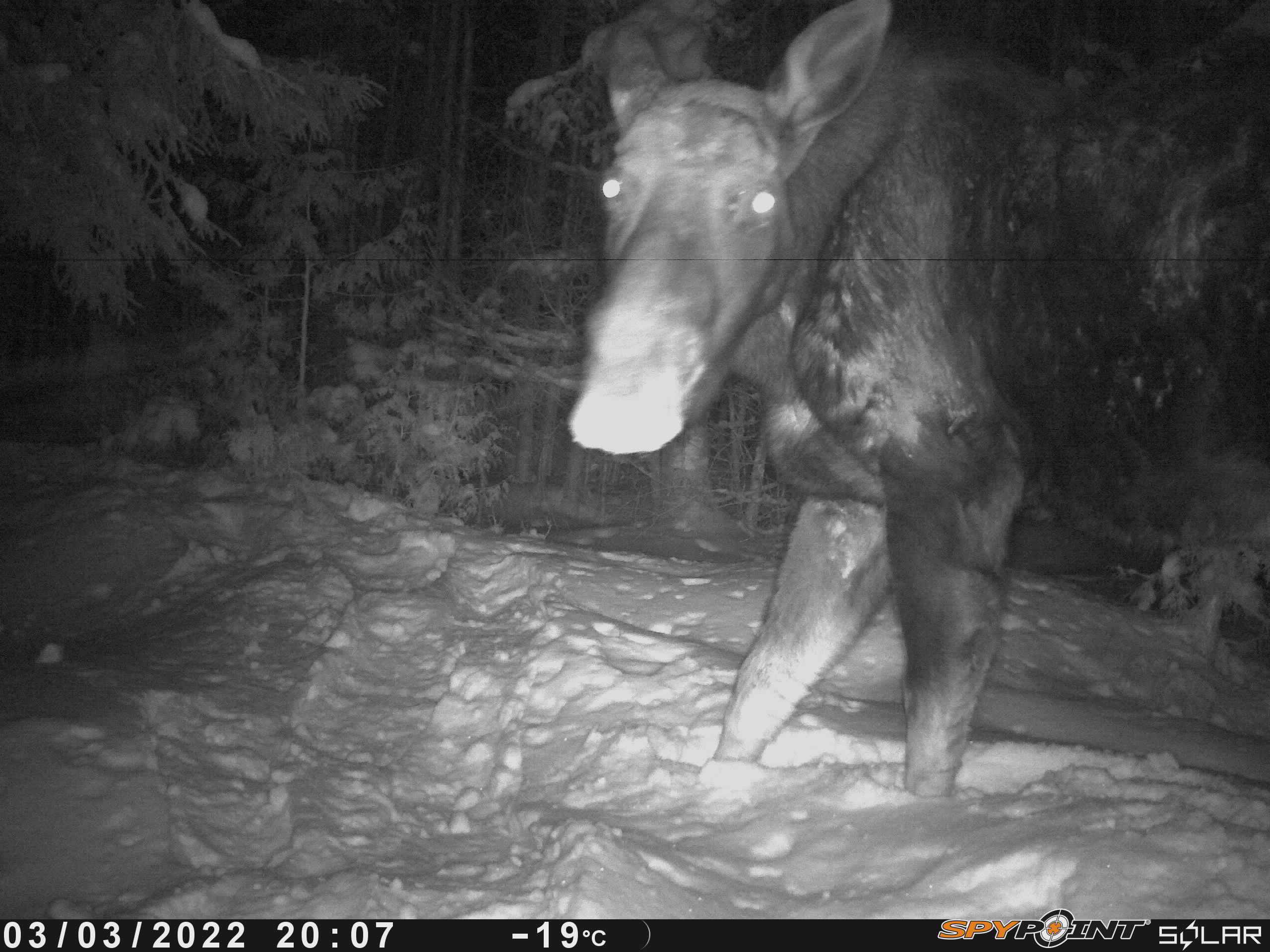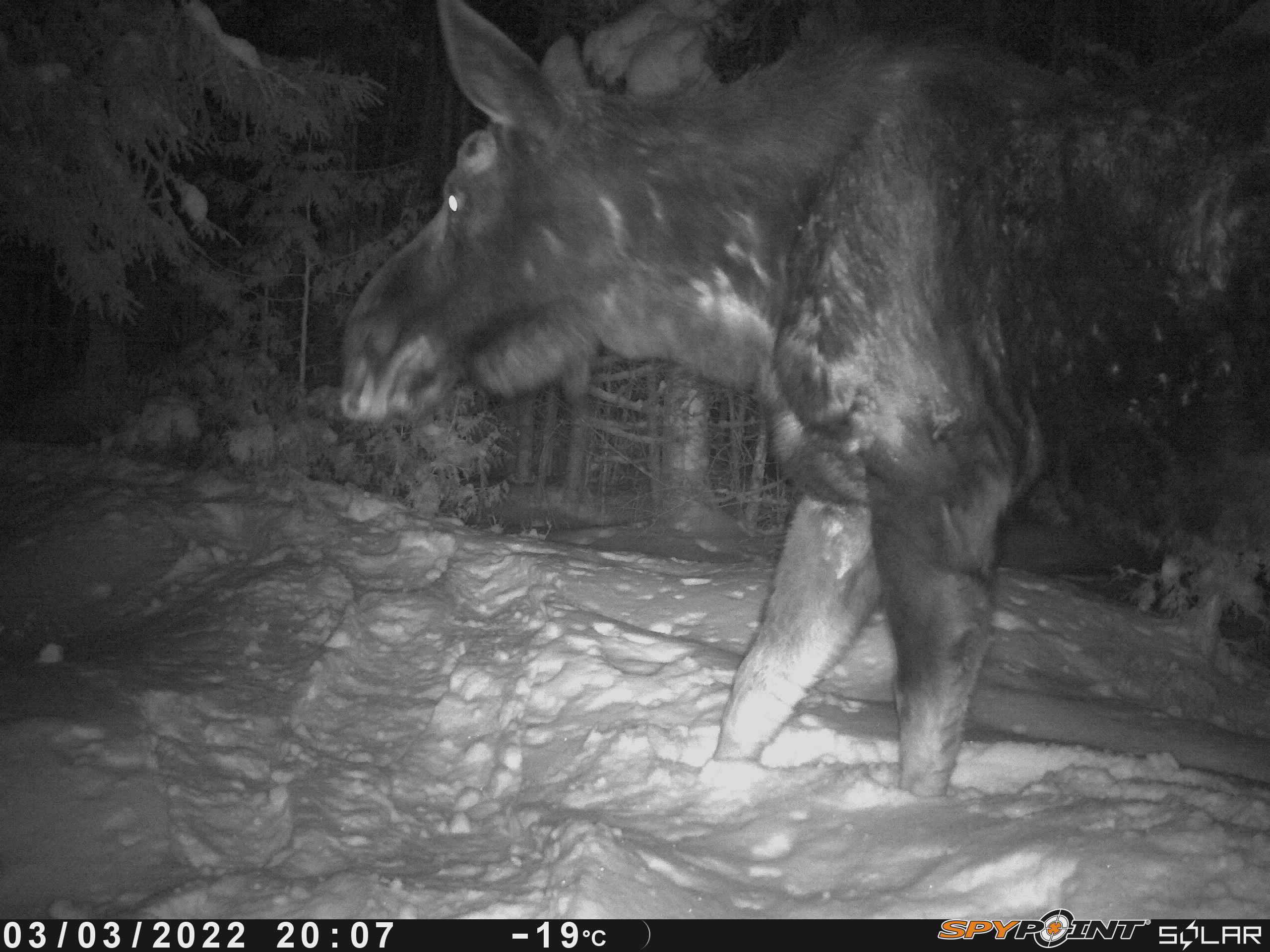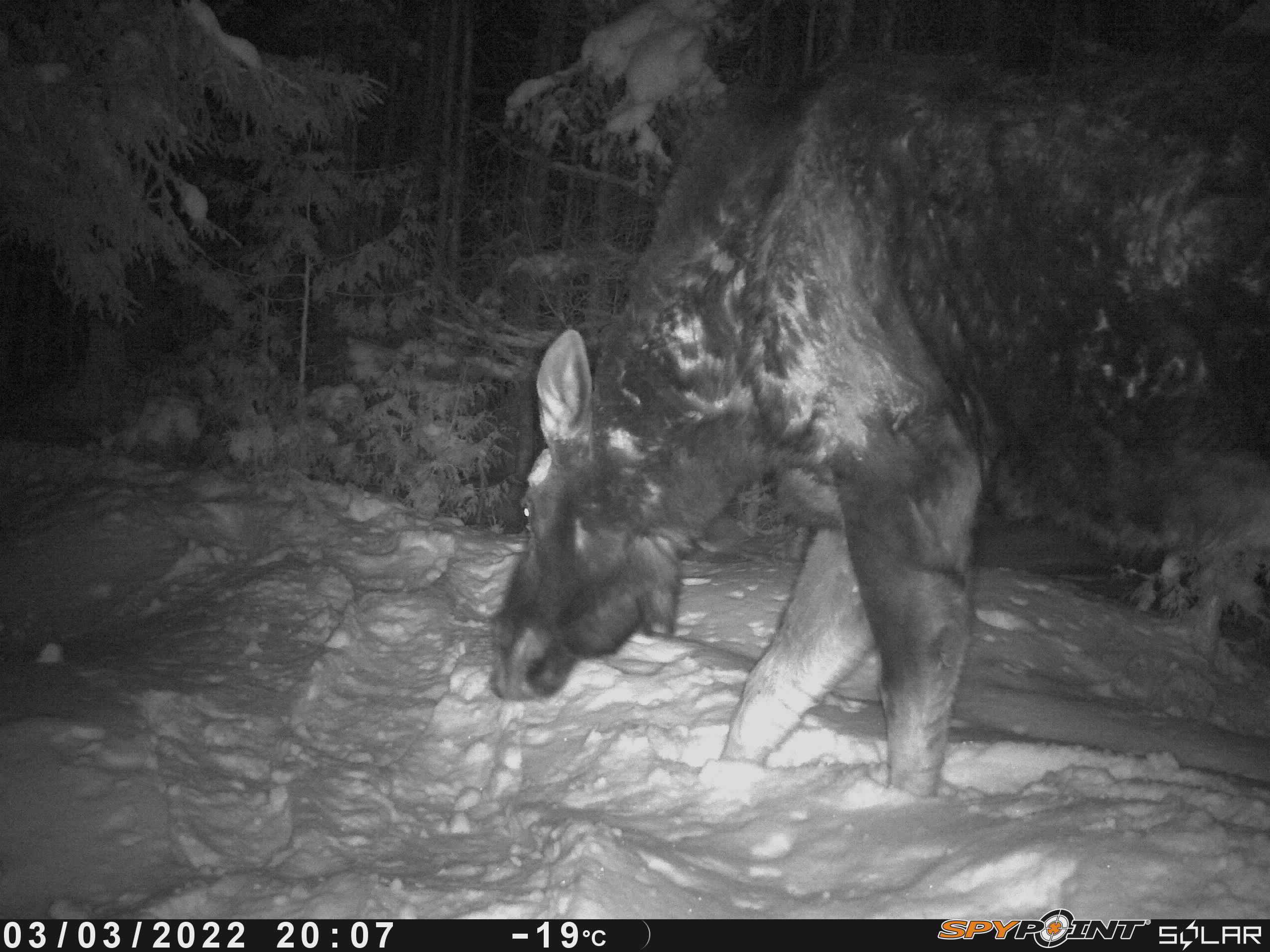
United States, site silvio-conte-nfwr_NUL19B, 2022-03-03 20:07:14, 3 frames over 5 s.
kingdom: Animalia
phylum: Chordata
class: Mammalia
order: Artiodactyla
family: Cervidae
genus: Alces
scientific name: Alces alces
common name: moose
Moose (Alces alces).